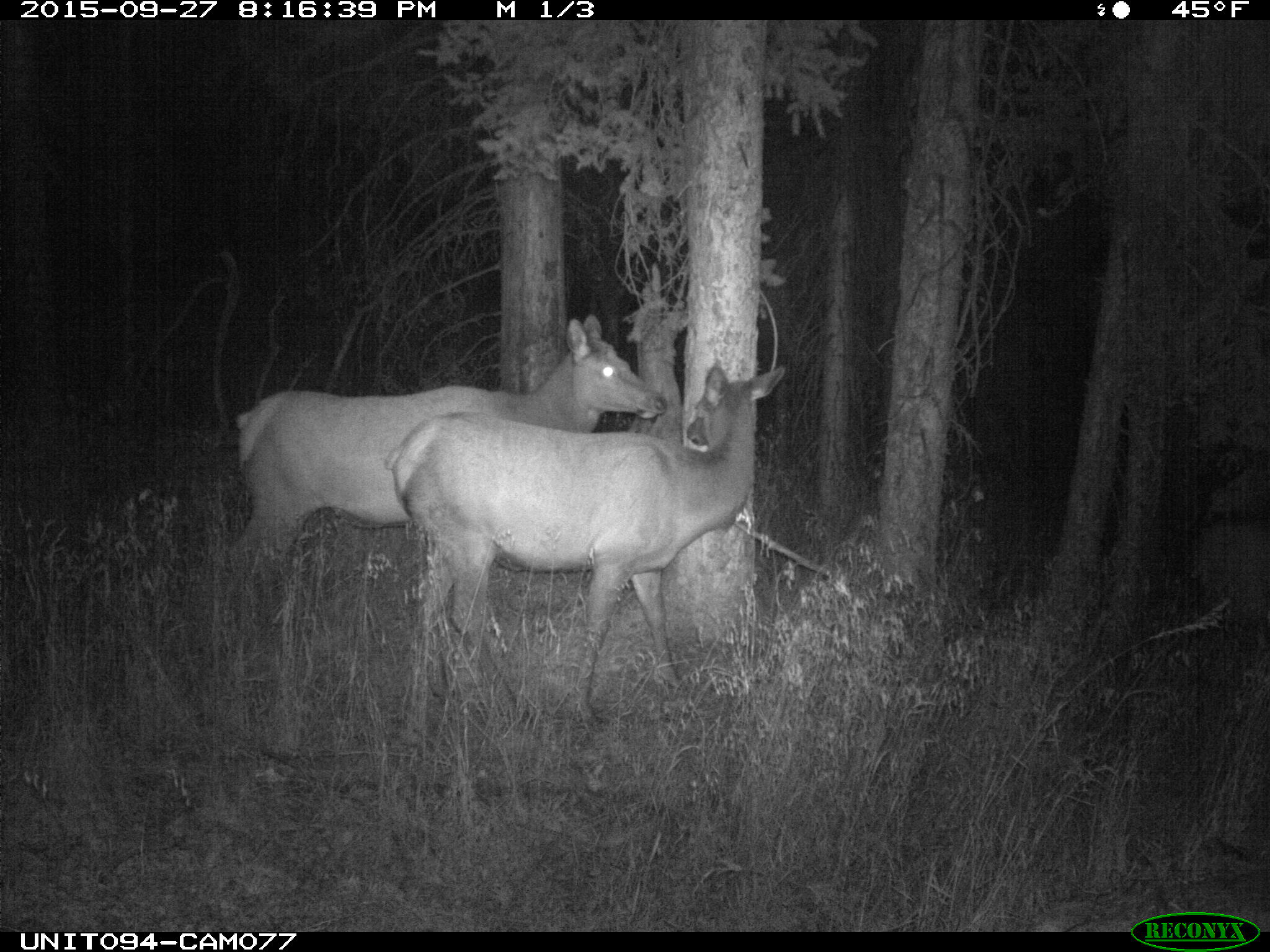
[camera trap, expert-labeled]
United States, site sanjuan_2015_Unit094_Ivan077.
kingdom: Animalia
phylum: Chordata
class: Mammalia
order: Artiodactyla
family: Cervidae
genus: Cervus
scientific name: Cervus elaphus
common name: red deer